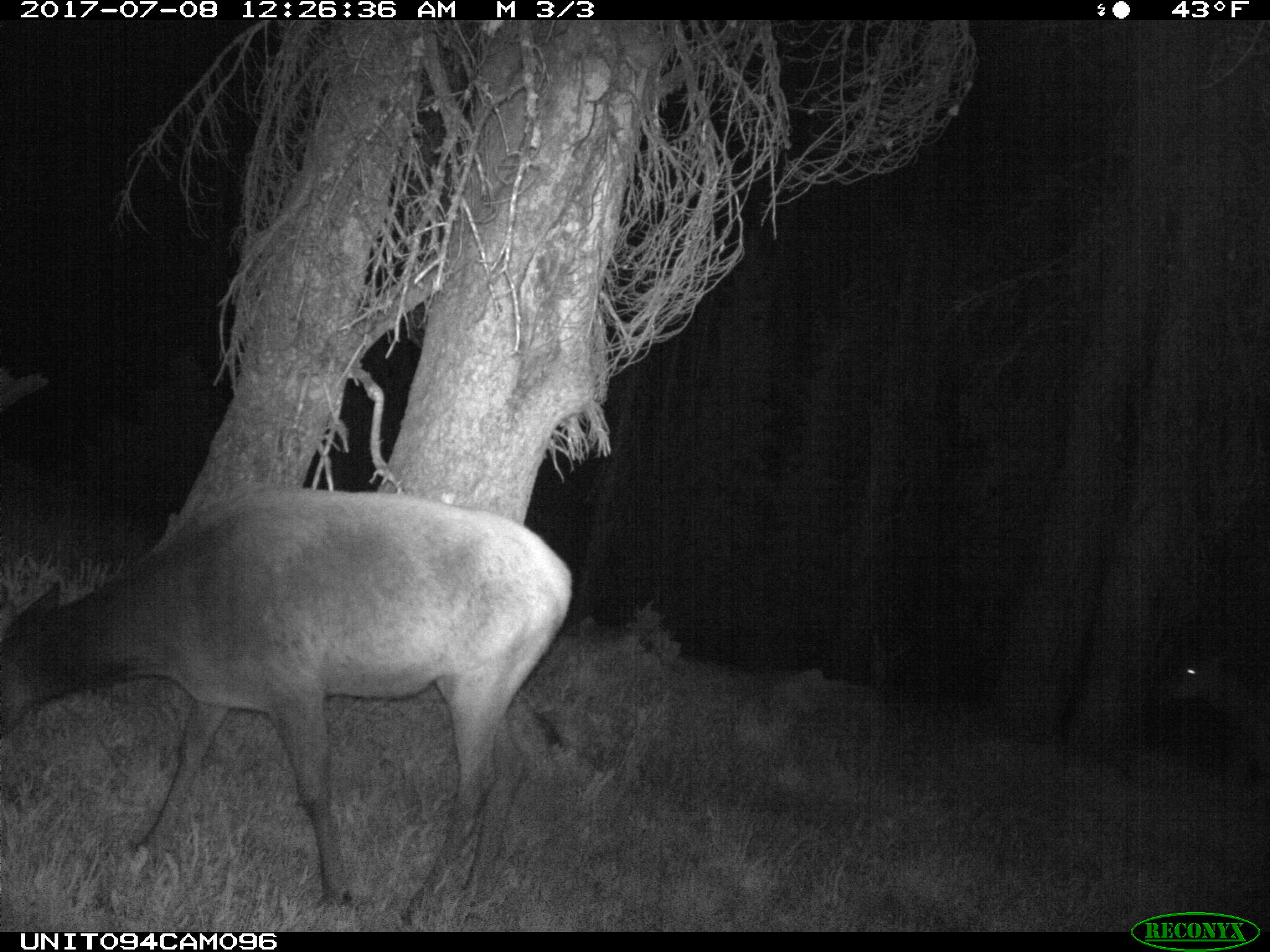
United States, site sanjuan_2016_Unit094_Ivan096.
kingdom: Animalia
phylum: Chordata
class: Mammalia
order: Artiodactyla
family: Cervidae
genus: Cervus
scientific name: Cervus elaphus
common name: red deer